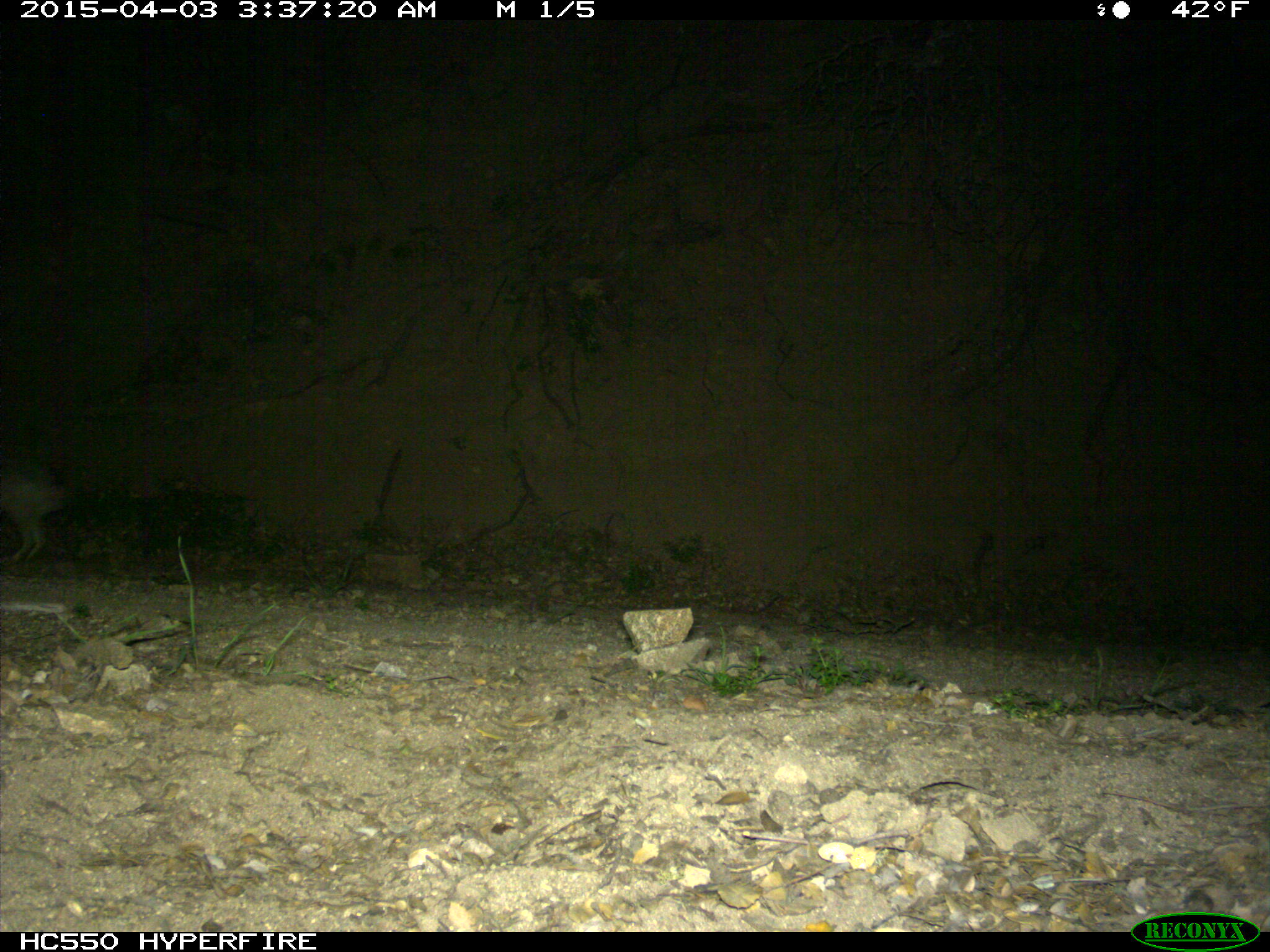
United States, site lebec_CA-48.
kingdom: Animalia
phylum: Chordata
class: Mammalia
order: Lagomorpha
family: Leporidae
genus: Lepus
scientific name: Lepus californicus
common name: black-tailed jackrabbit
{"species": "Lepus californicus (black-tailed jackrabbit)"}